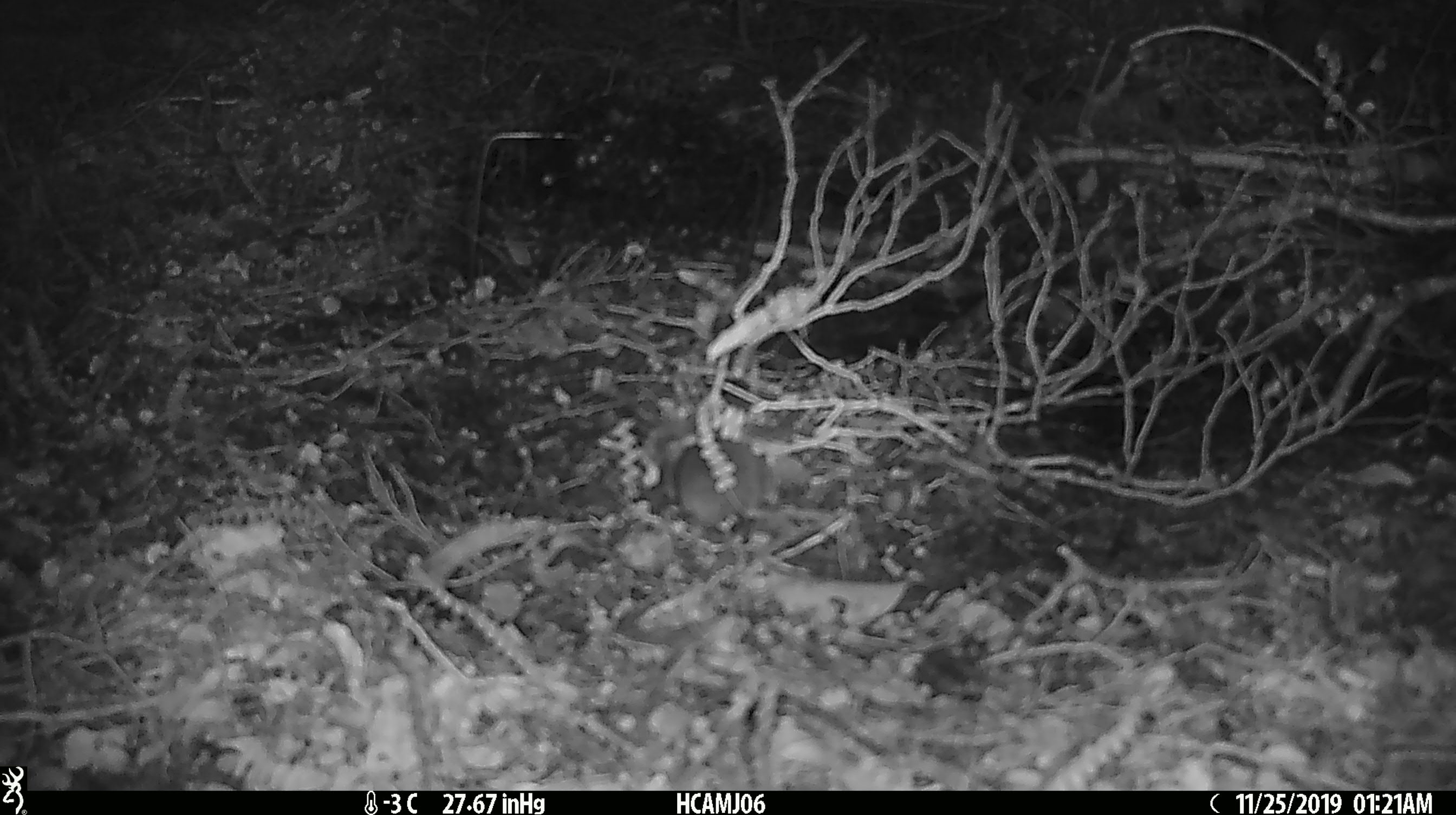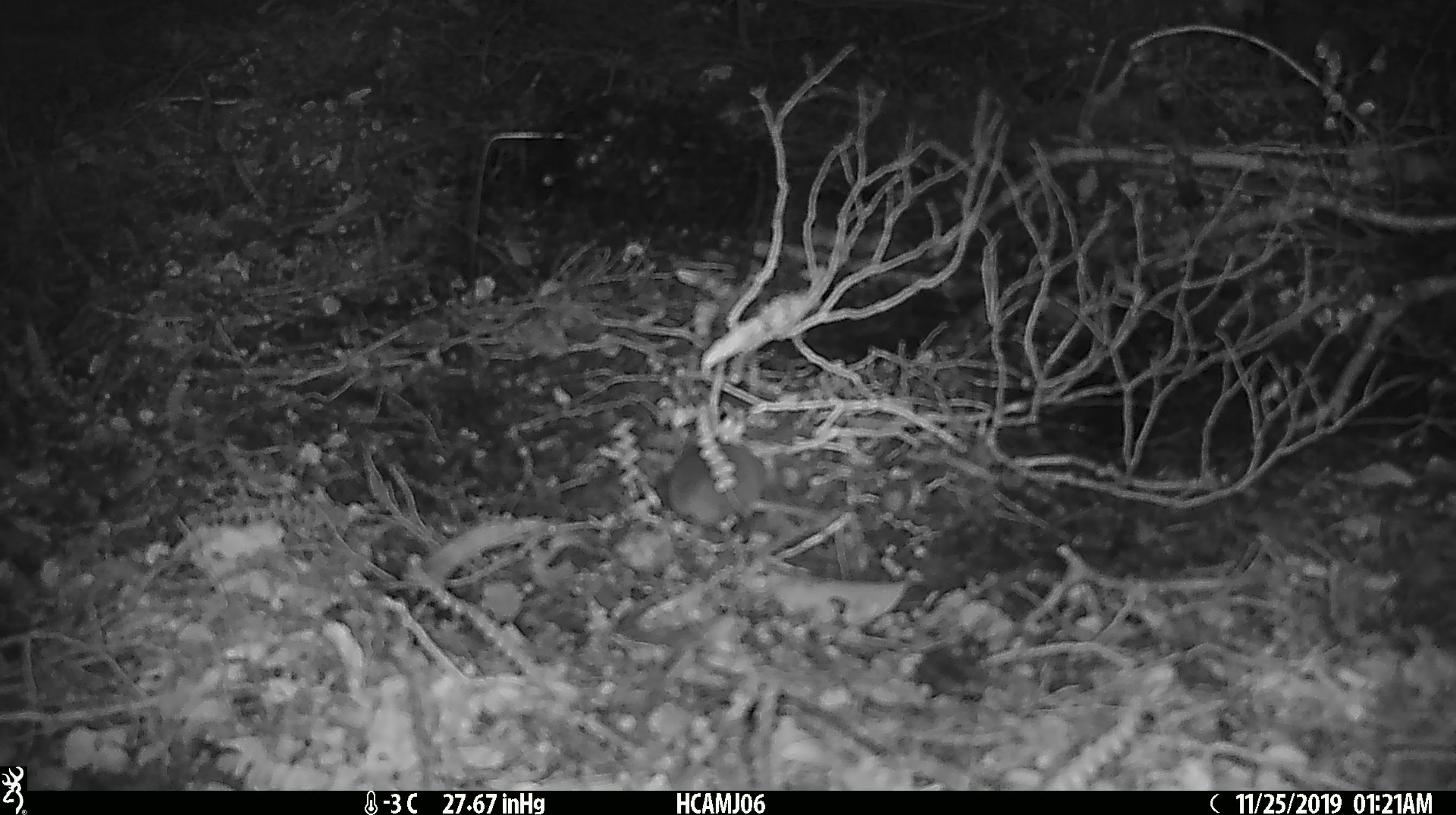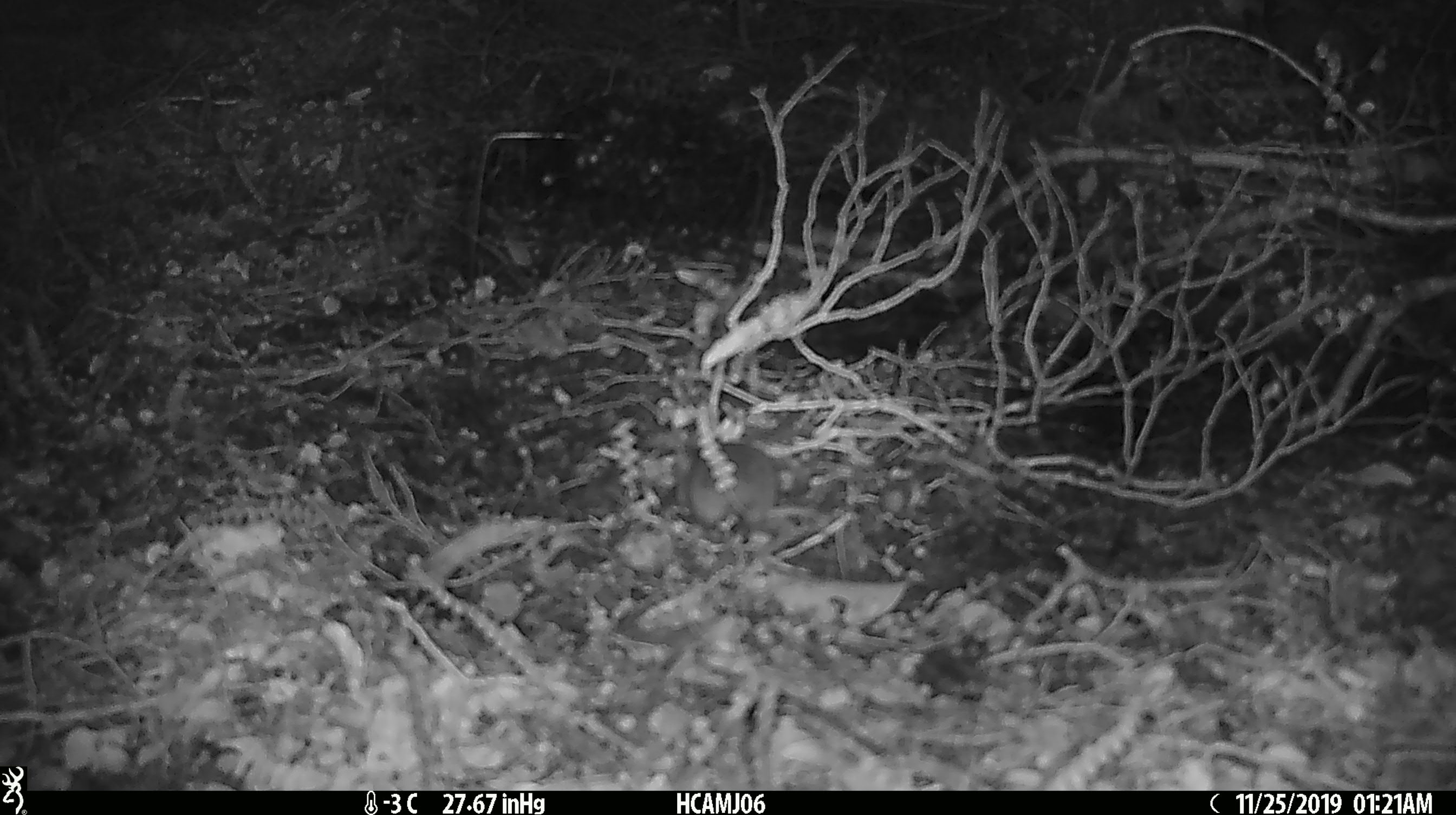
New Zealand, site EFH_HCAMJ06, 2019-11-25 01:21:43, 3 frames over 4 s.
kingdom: Animalia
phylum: Chordata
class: Mammalia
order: Rodentia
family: Muridae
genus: Mus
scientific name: Mus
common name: mouse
Mouse (Mus).